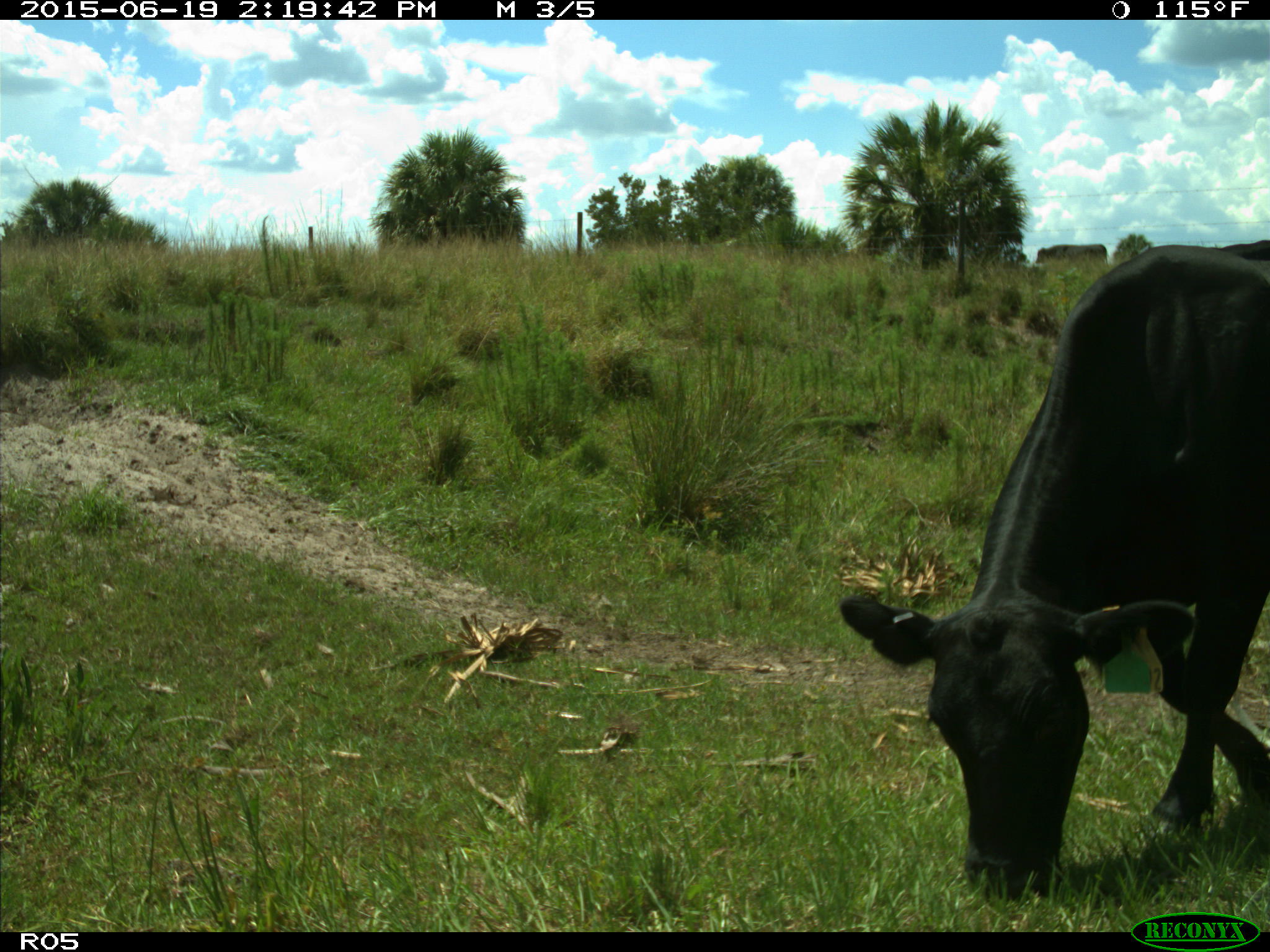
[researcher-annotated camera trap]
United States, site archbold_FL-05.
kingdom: Animalia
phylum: Chordata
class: Mammalia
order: Artiodactyla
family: Bovidae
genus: Bos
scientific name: Bos taurus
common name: domestic cow